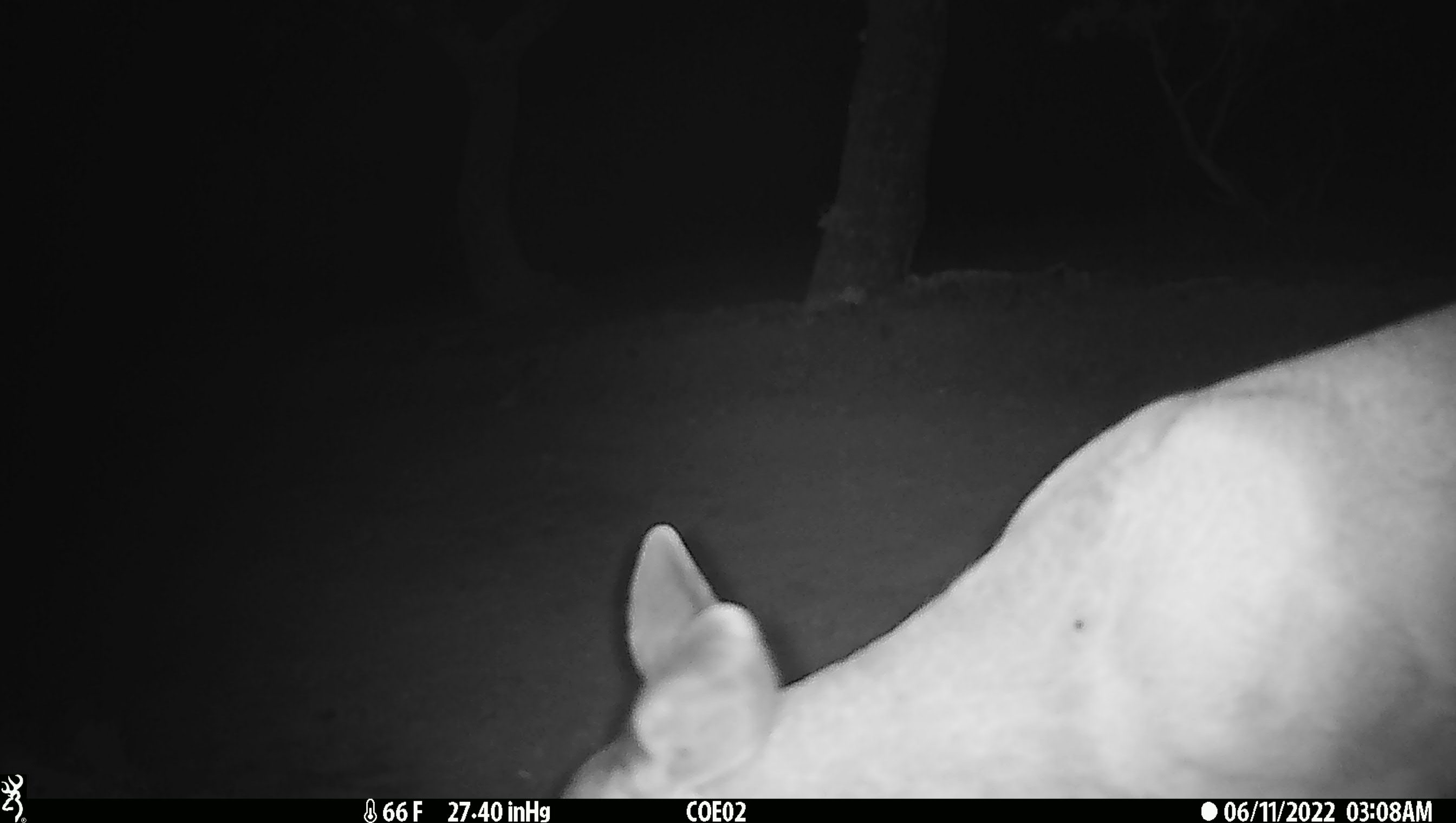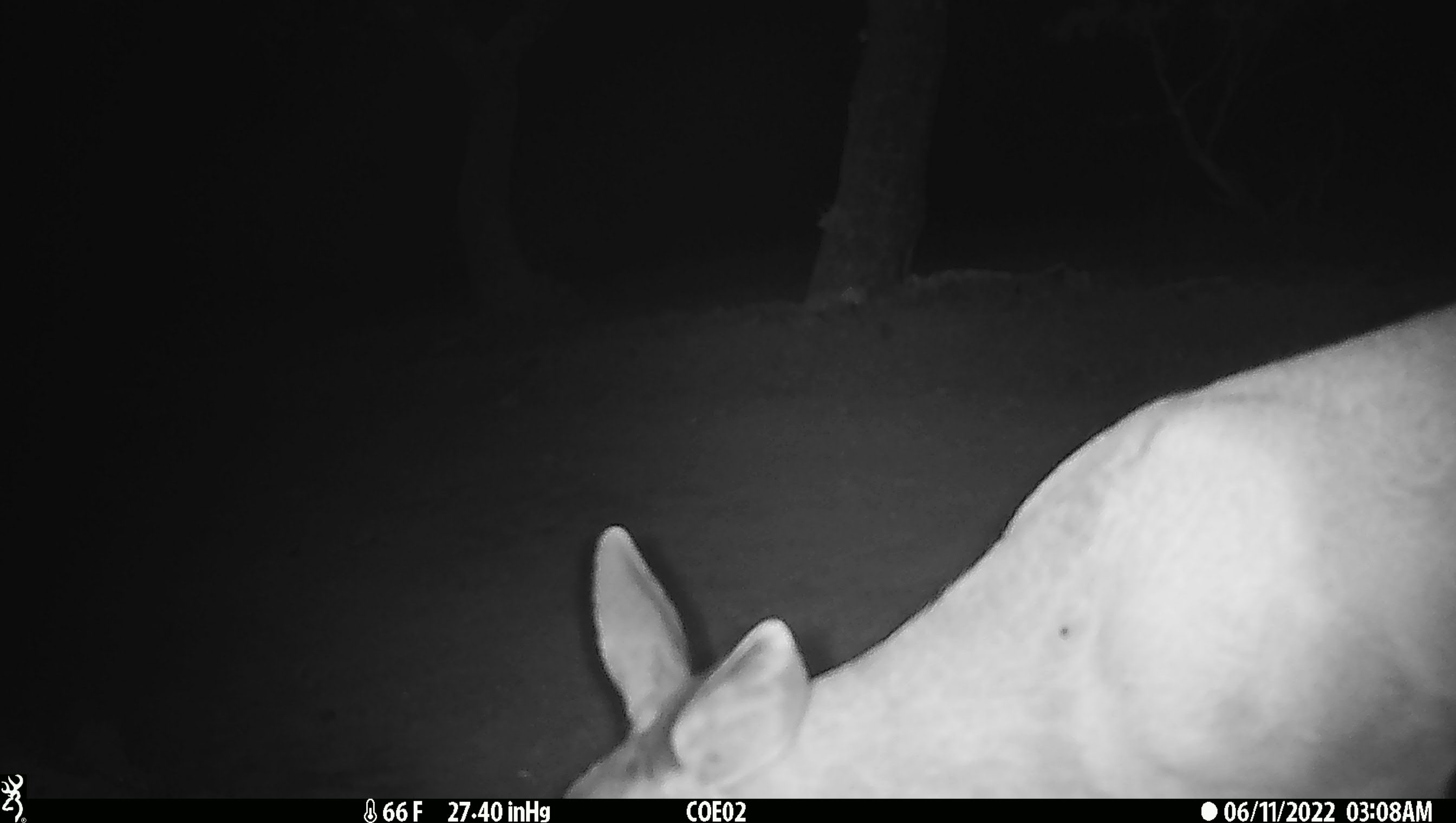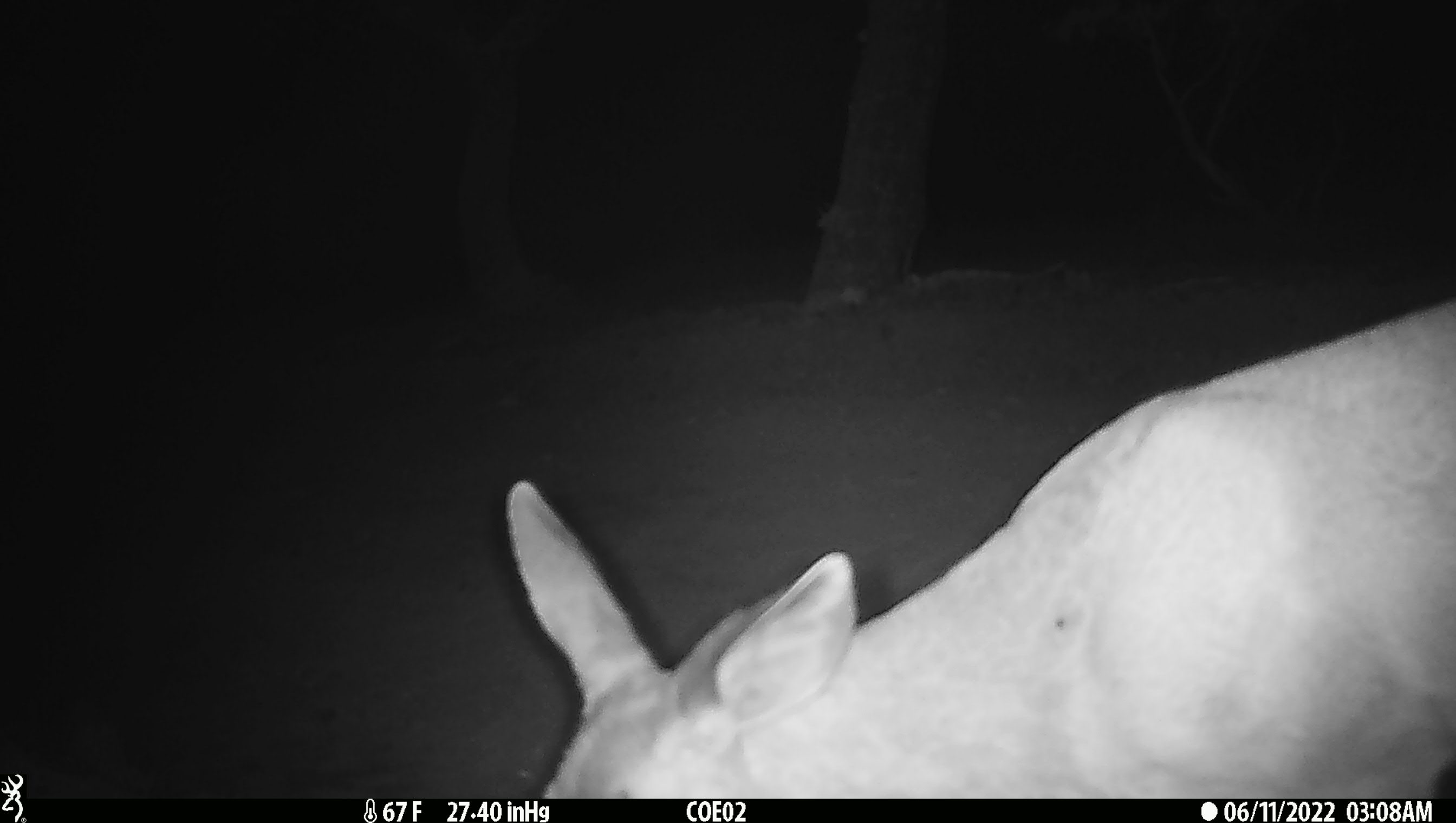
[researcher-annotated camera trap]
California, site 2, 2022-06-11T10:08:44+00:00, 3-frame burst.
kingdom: Animalia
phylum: Chordata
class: Mammalia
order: Artiodactyla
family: Cervidae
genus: Odocoileus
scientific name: Odocoileus hemionus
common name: mule deer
Mule deer (Odocoileus hemionus).